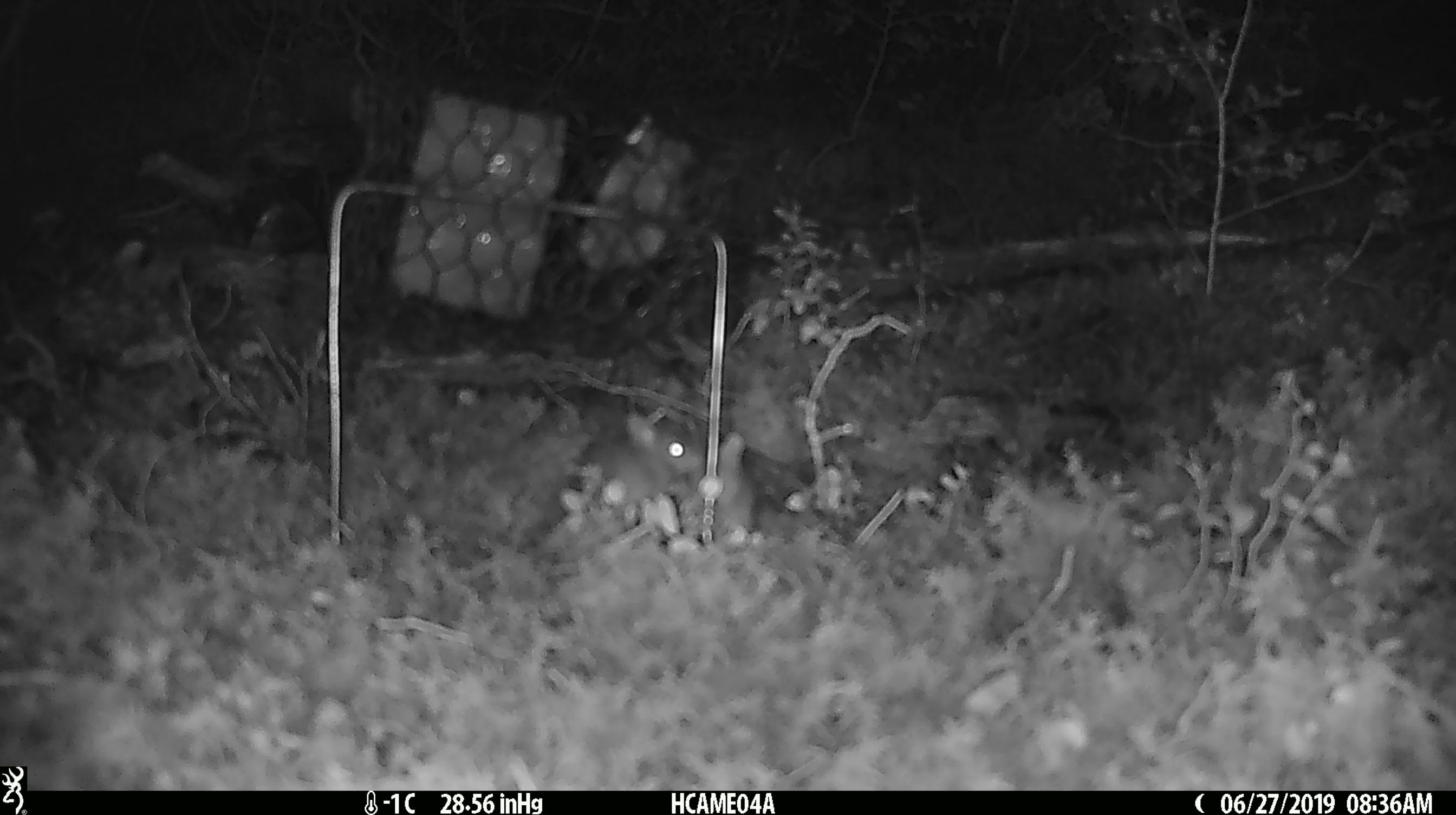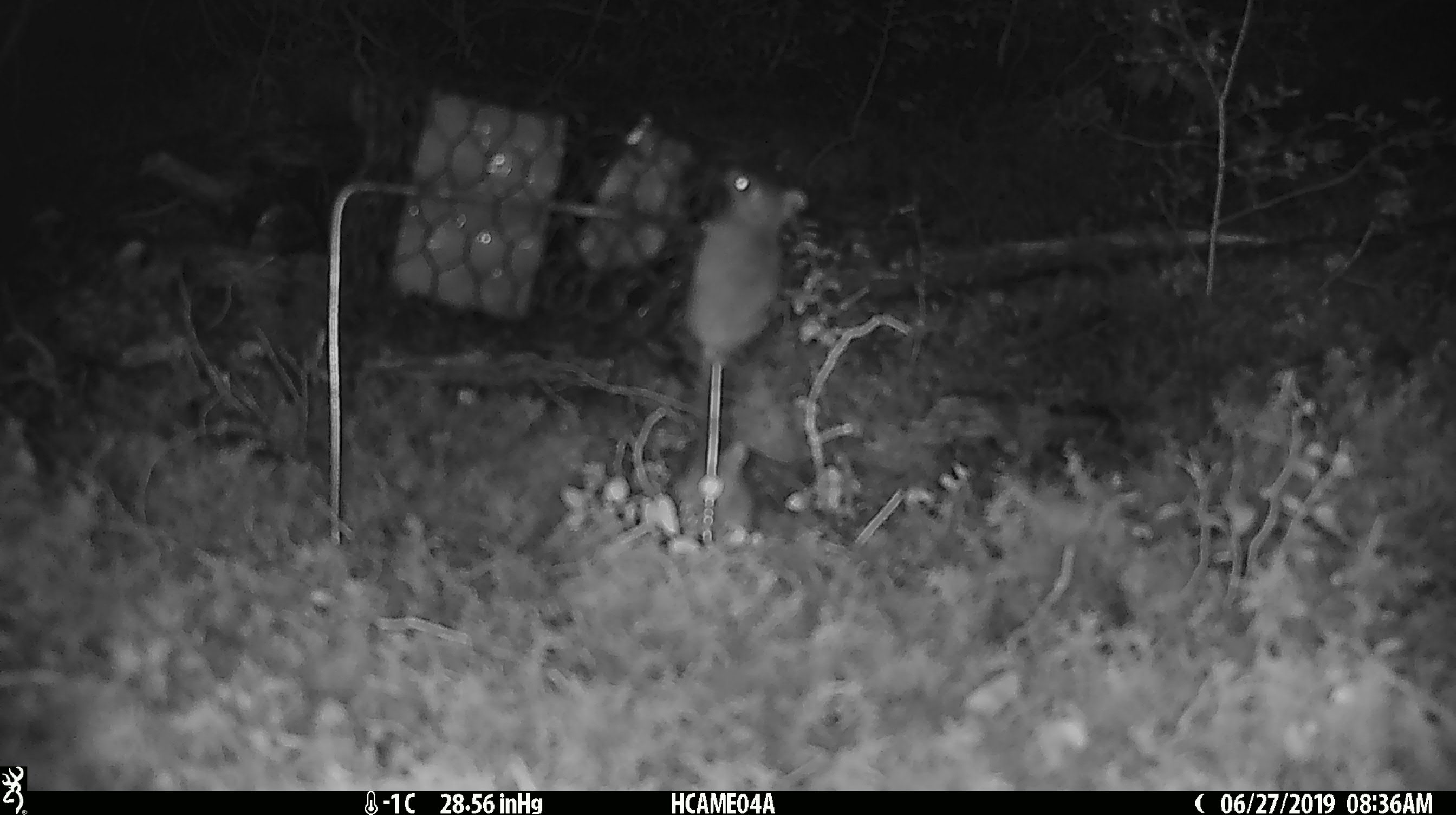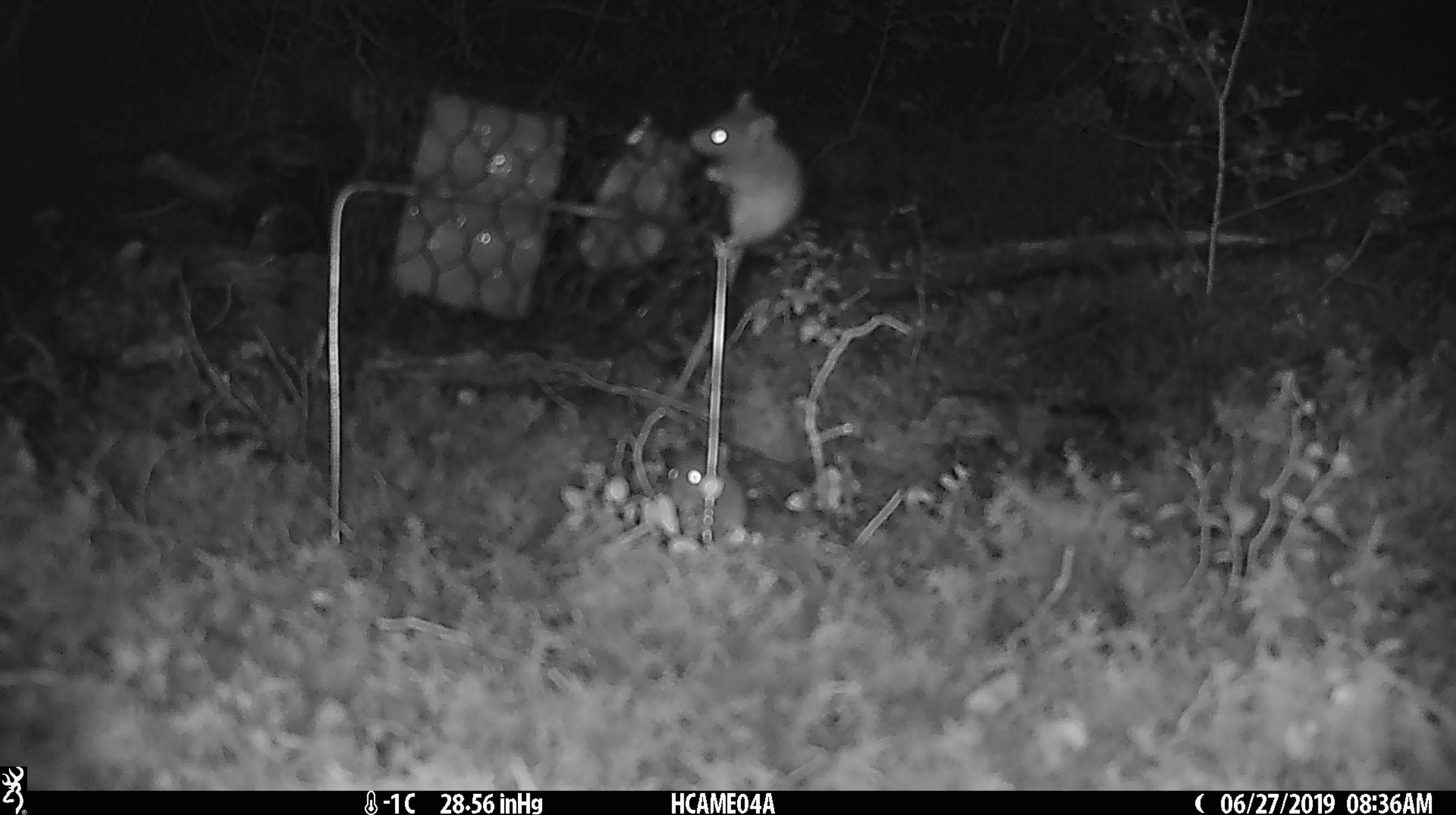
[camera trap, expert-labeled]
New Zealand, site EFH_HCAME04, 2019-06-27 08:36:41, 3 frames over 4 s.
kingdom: Animalia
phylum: Chordata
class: Mammalia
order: Rodentia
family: Muridae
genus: Mus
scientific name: Mus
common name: mouse